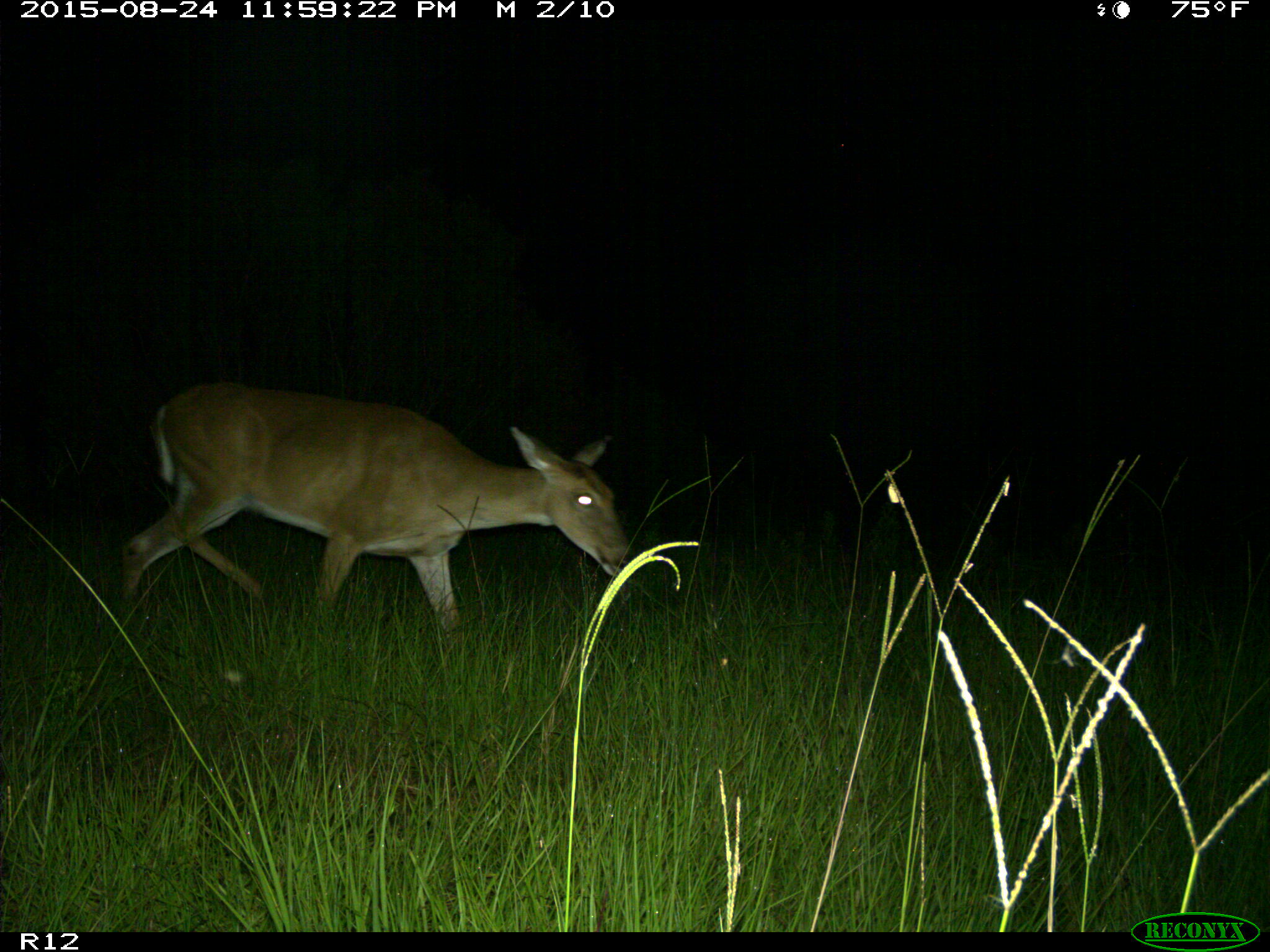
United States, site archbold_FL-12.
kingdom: Animalia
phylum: Chordata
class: Mammalia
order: Artiodactyla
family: Cervidae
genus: Odocoileus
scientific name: Odocoileus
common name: deer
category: unidentified deer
Unidentified deer (deer) (Odocoileus).